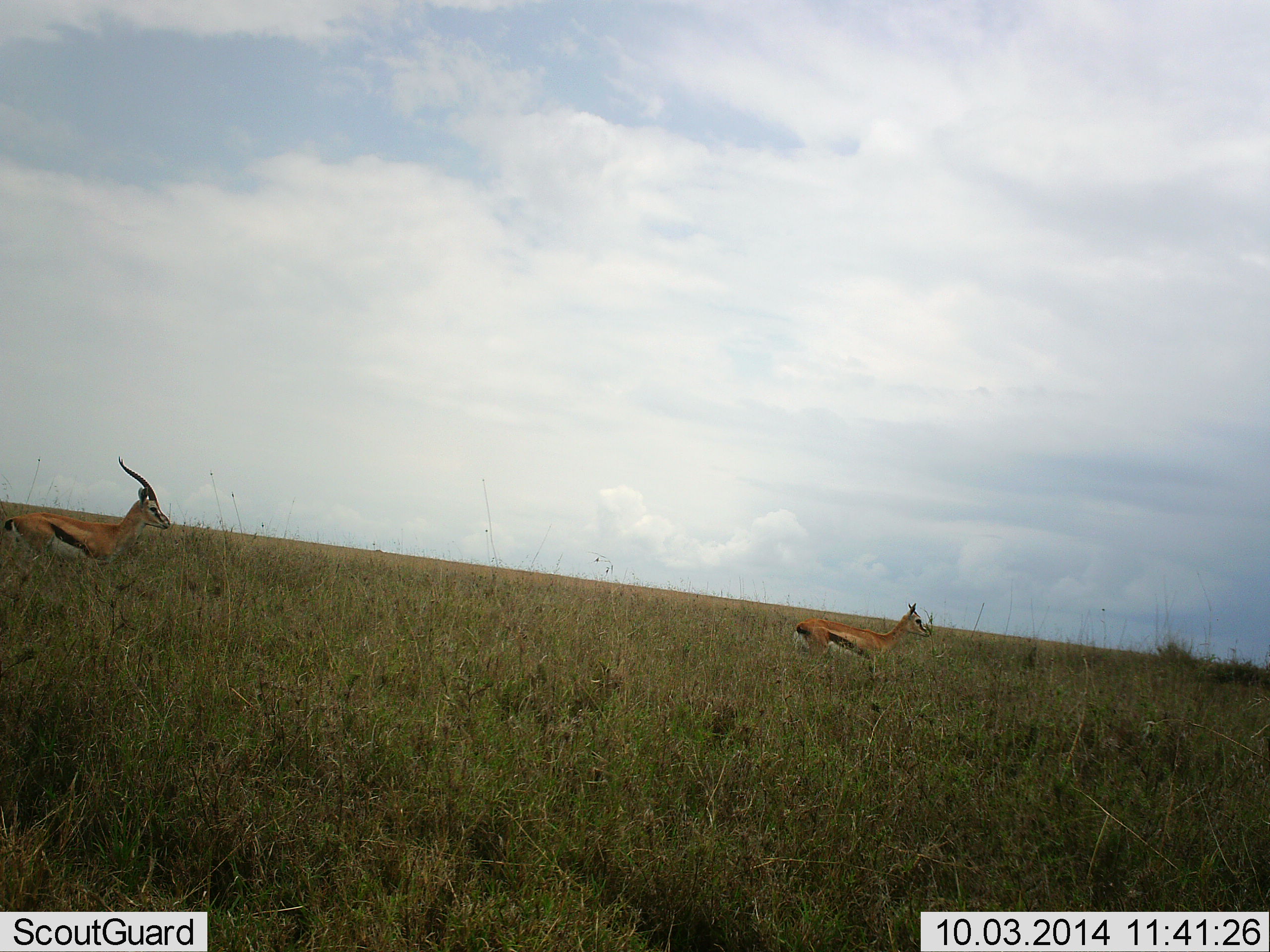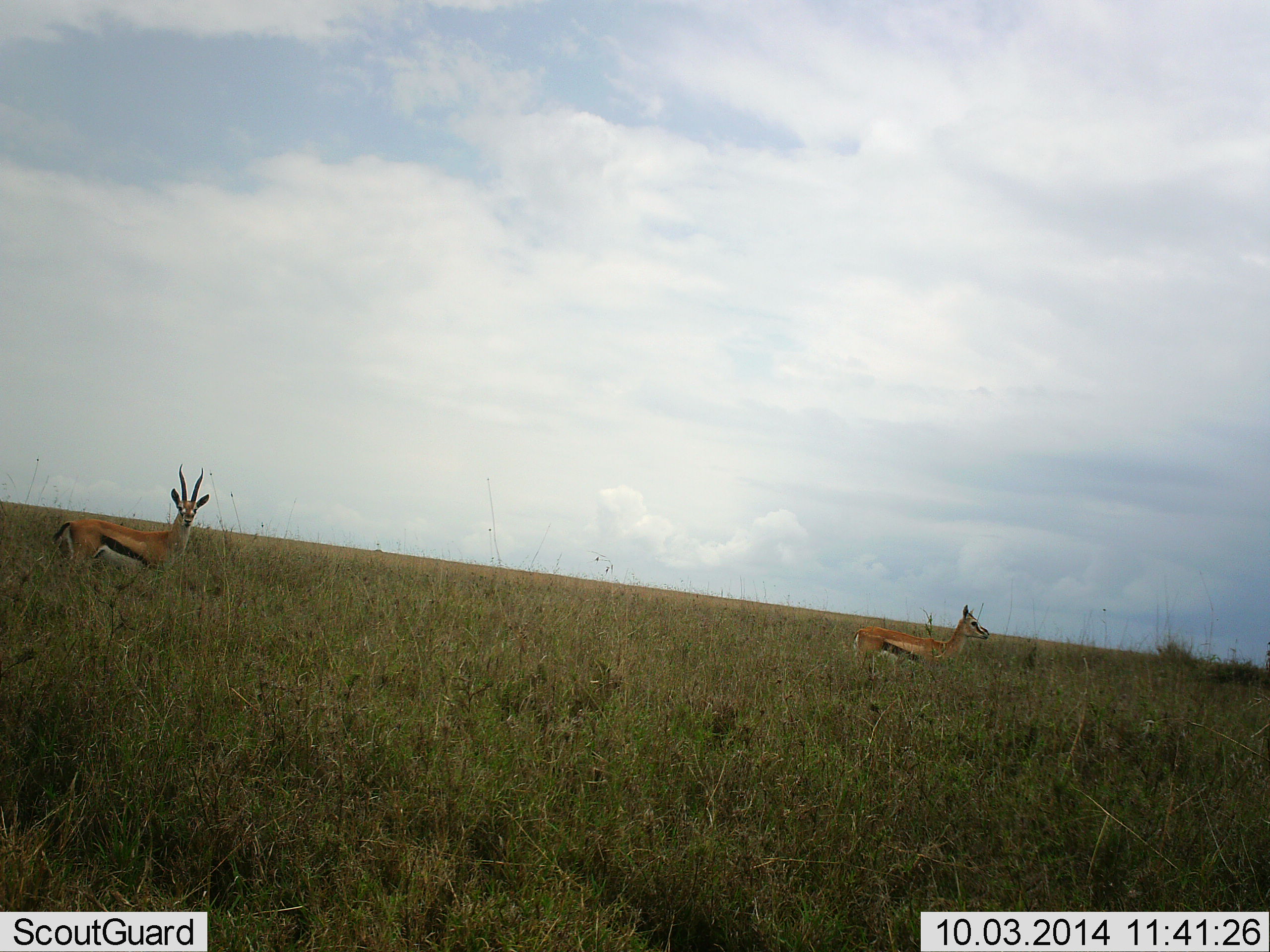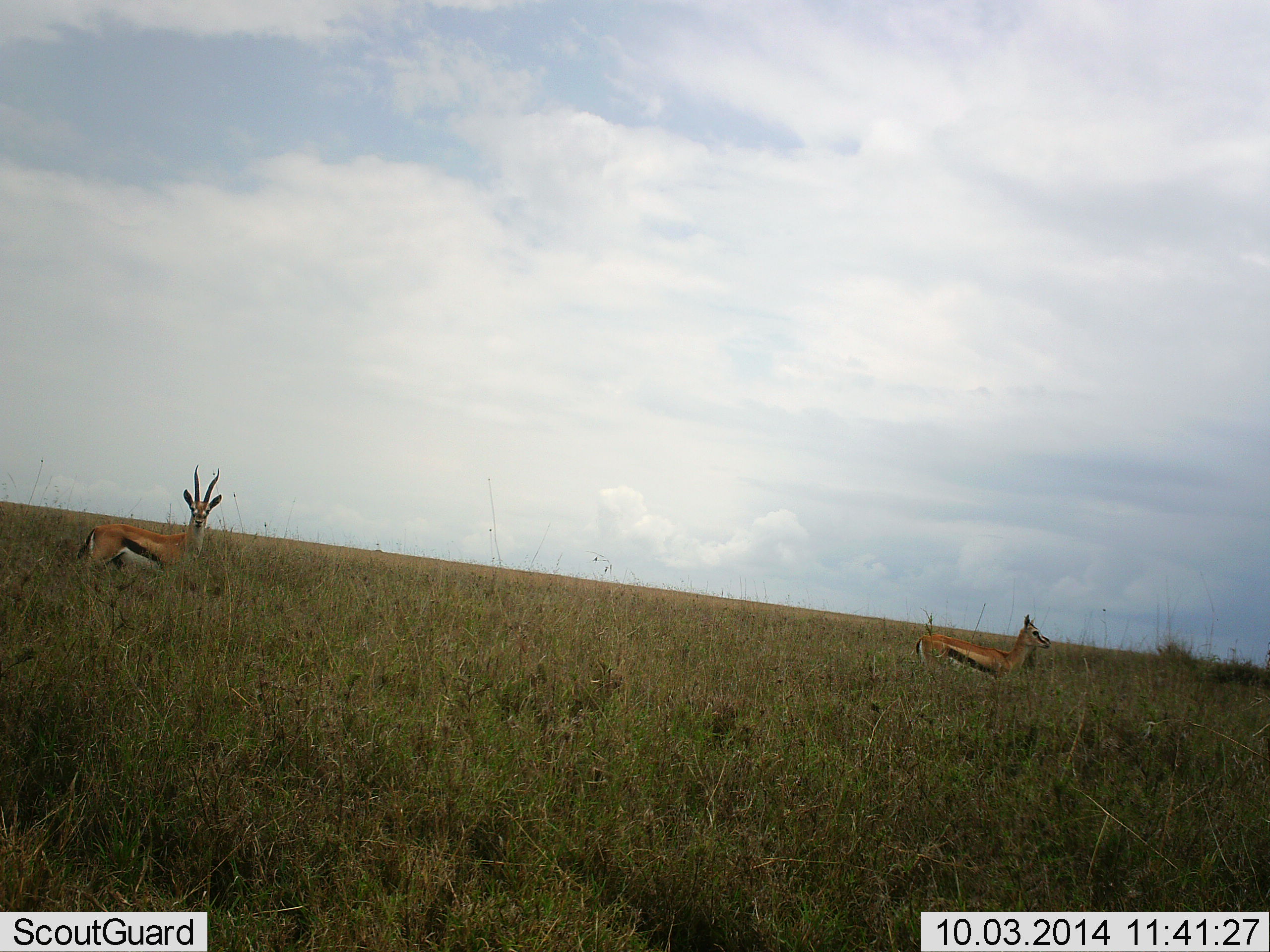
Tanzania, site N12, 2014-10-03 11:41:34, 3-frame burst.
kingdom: Animalia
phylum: Chordata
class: Mammalia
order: Artiodactyla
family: Bovidae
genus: Eudorcas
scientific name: Eudorcas thomsonii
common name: thomson's gazelle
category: gazellethomsons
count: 2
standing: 30%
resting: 0%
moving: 70%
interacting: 0%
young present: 0%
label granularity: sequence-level